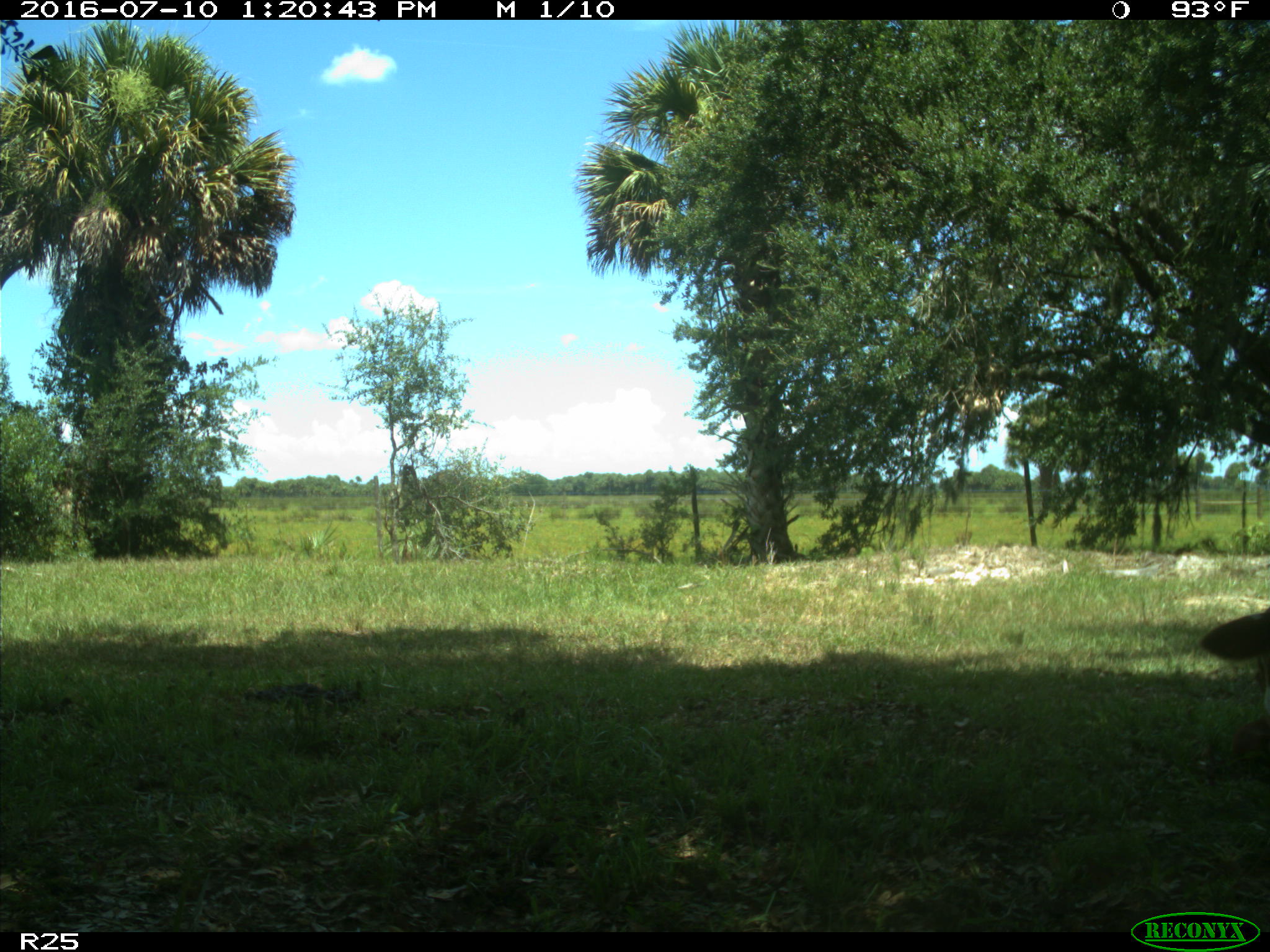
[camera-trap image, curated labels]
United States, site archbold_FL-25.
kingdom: Animalia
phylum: Chordata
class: Mammalia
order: Artiodactyla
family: Bovidae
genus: Bos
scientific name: Bos taurus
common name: domestic cow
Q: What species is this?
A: Bos taurus (domestic cow).